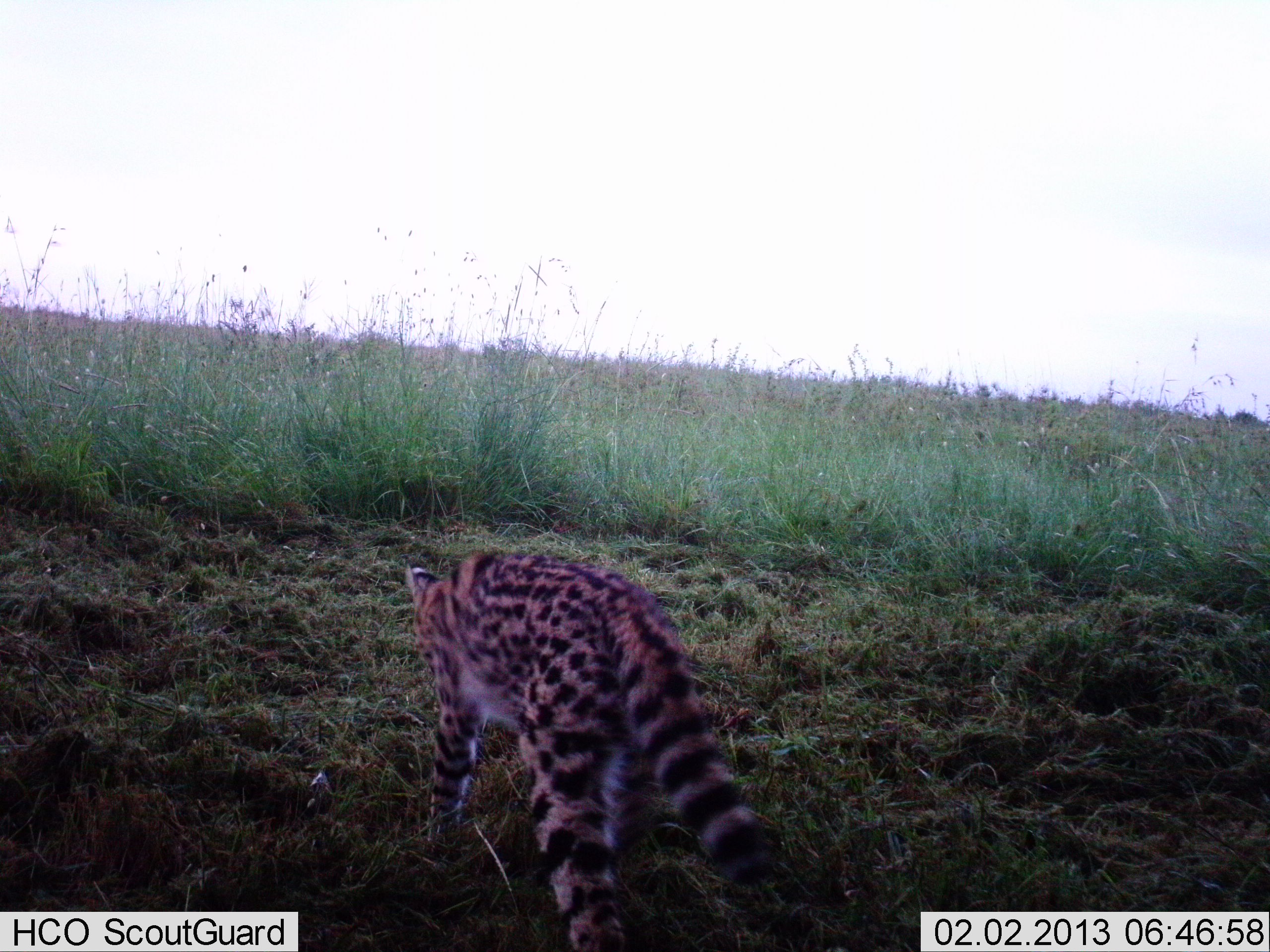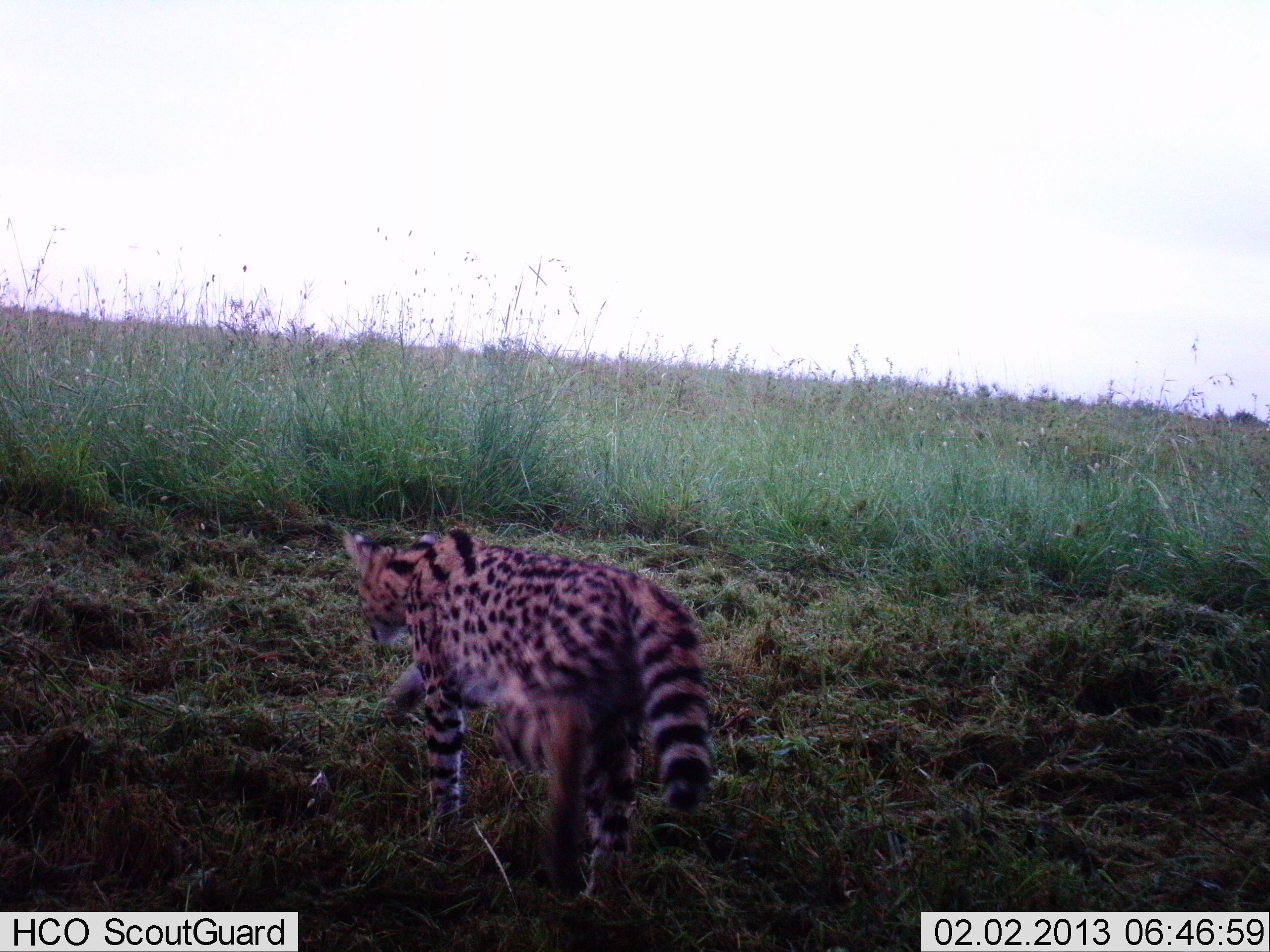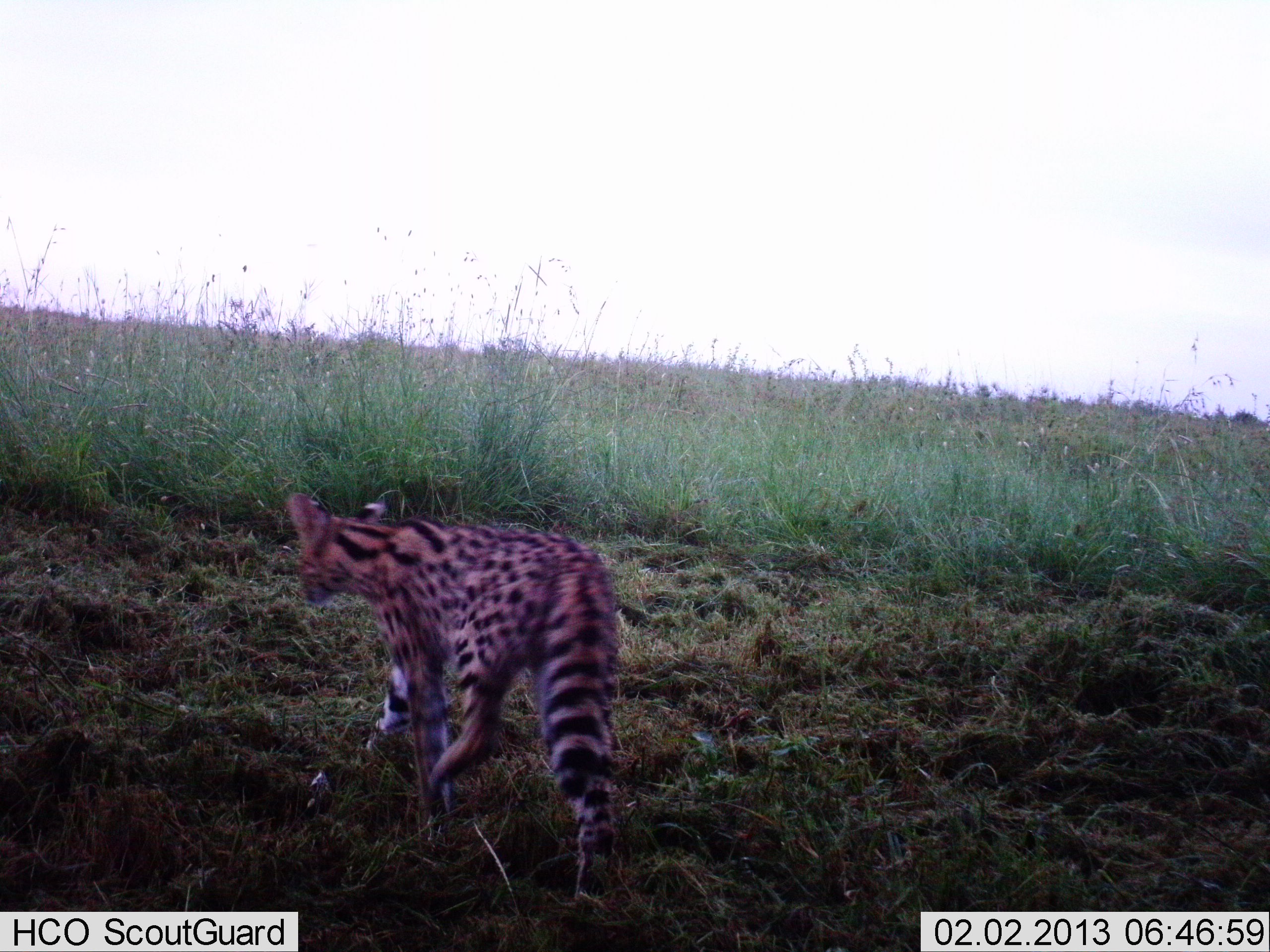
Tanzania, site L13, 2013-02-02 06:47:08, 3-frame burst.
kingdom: Animalia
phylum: Chordata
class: Mammalia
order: Carnivora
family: Felidae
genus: Leptailurus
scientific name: Leptailurus serval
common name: serval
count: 1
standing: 0%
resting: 0%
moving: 100%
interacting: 0%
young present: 0%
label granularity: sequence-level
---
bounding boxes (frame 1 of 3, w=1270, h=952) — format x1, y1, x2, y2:
animal: 401, 545, 785, 952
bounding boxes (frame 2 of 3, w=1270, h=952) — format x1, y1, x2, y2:
animal: 340, 520, 726, 916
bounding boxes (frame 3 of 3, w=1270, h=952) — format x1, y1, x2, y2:
animal: 277, 487, 631, 917